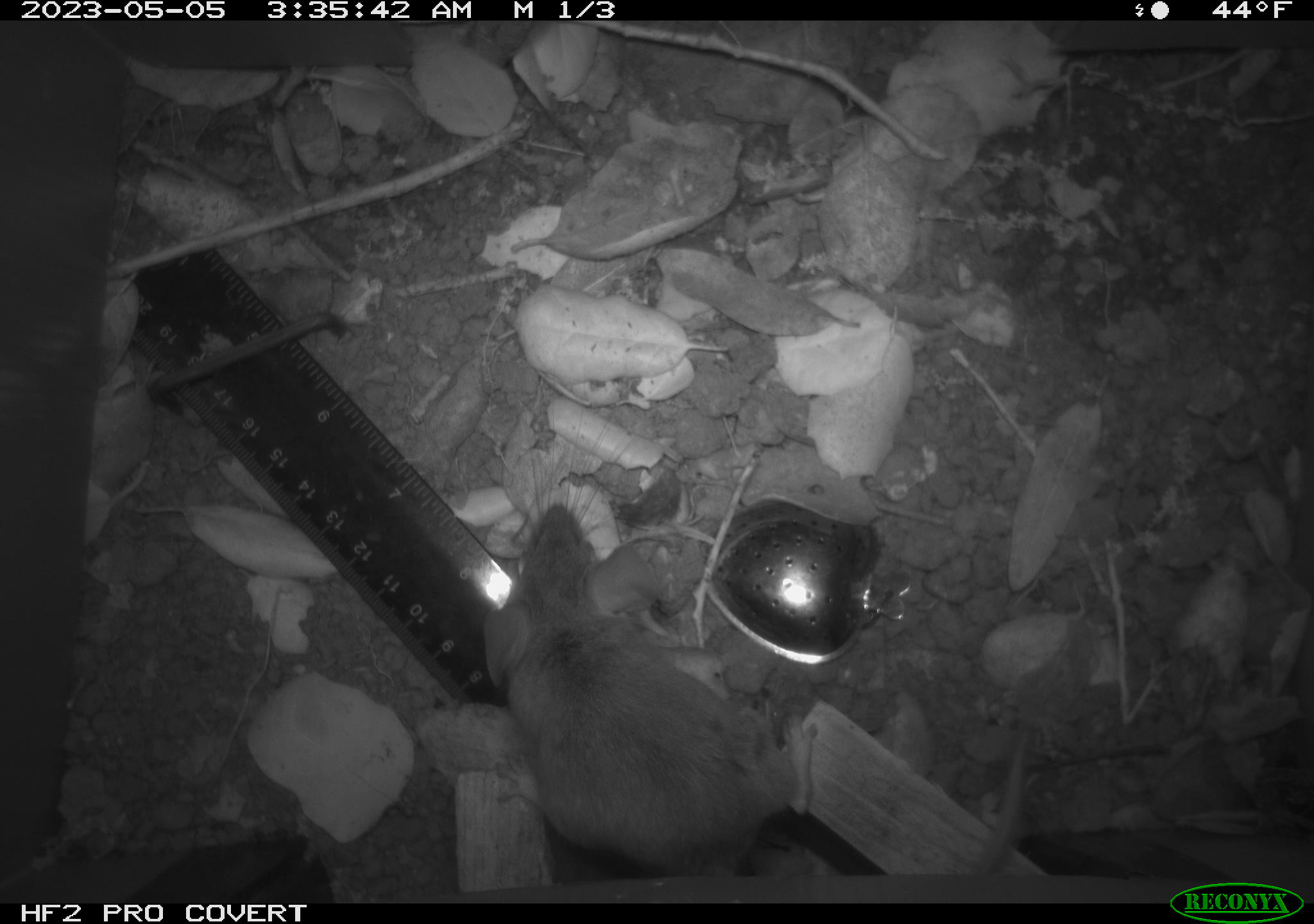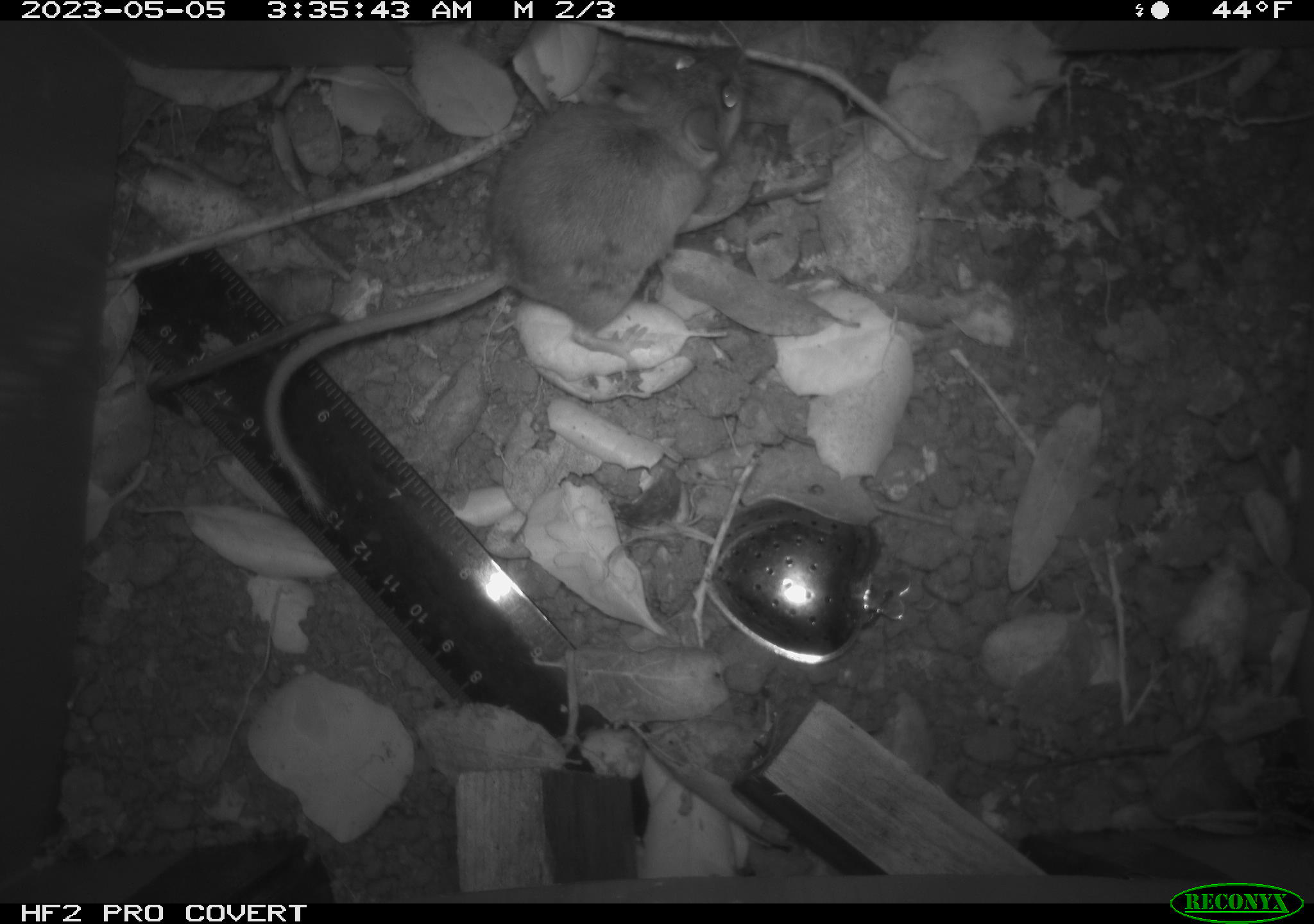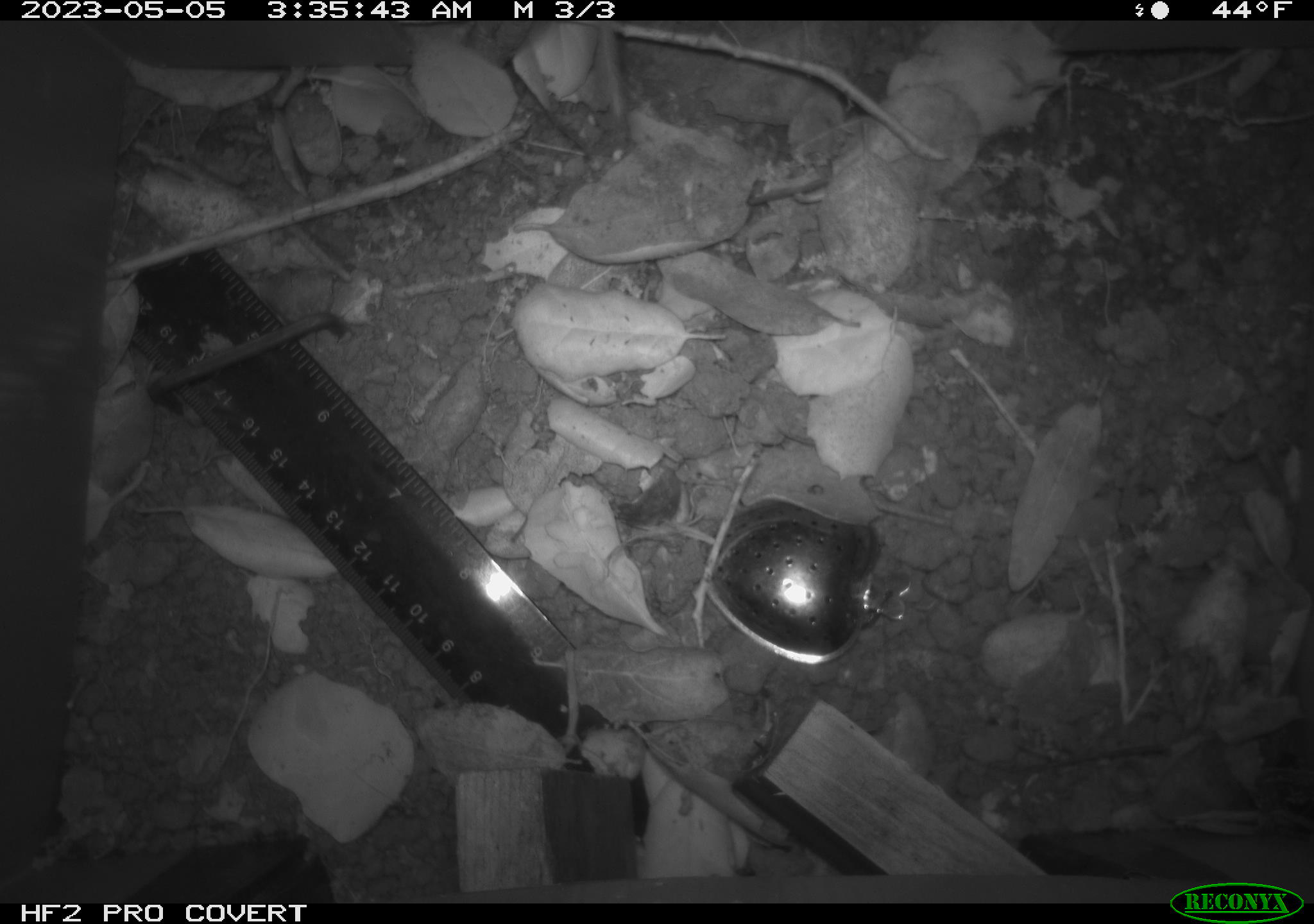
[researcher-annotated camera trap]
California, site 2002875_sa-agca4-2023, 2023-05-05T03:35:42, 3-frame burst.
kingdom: Animalia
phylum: Chordata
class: Mammalia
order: Rodentia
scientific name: Rodentia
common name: mouse species